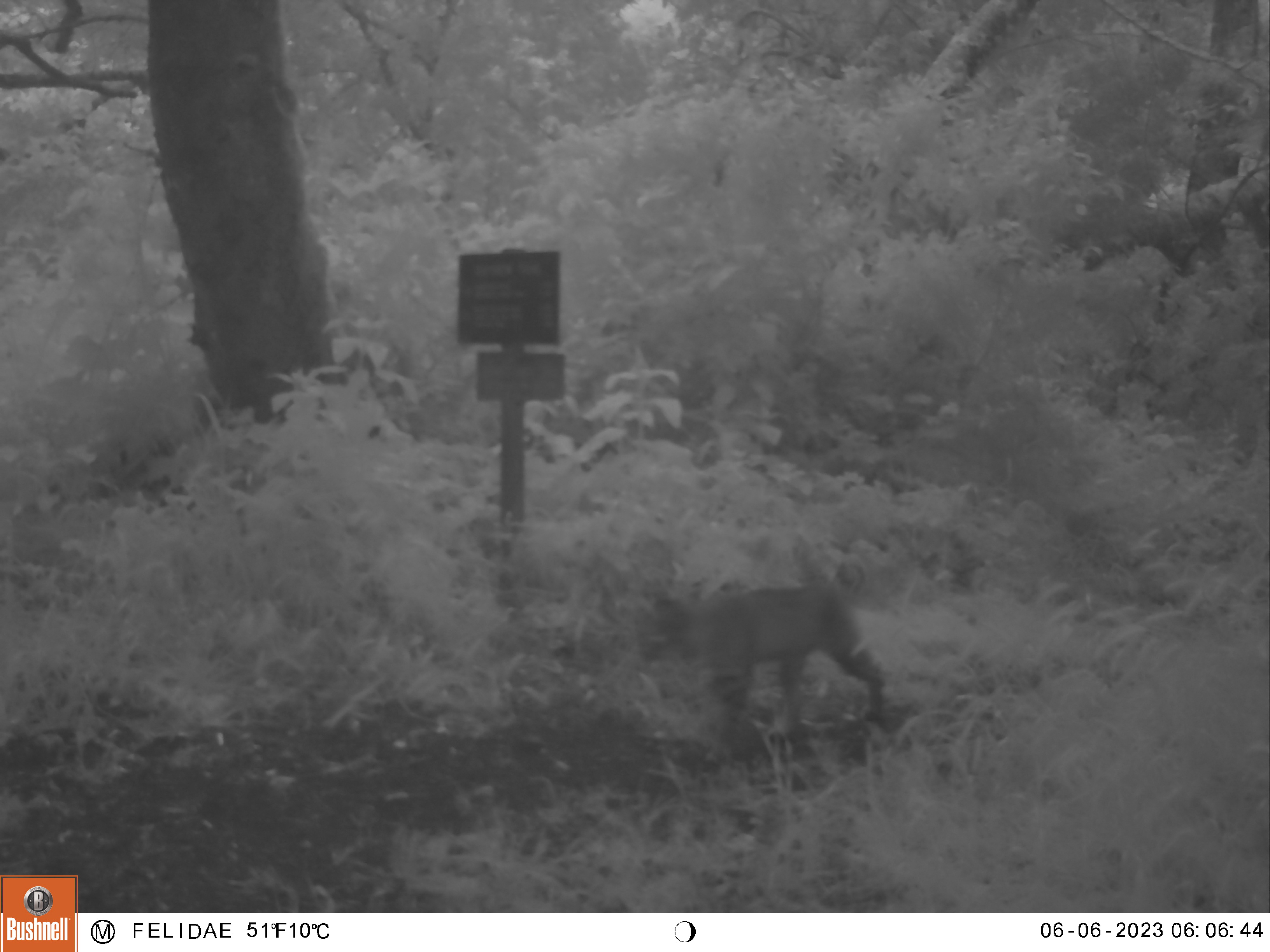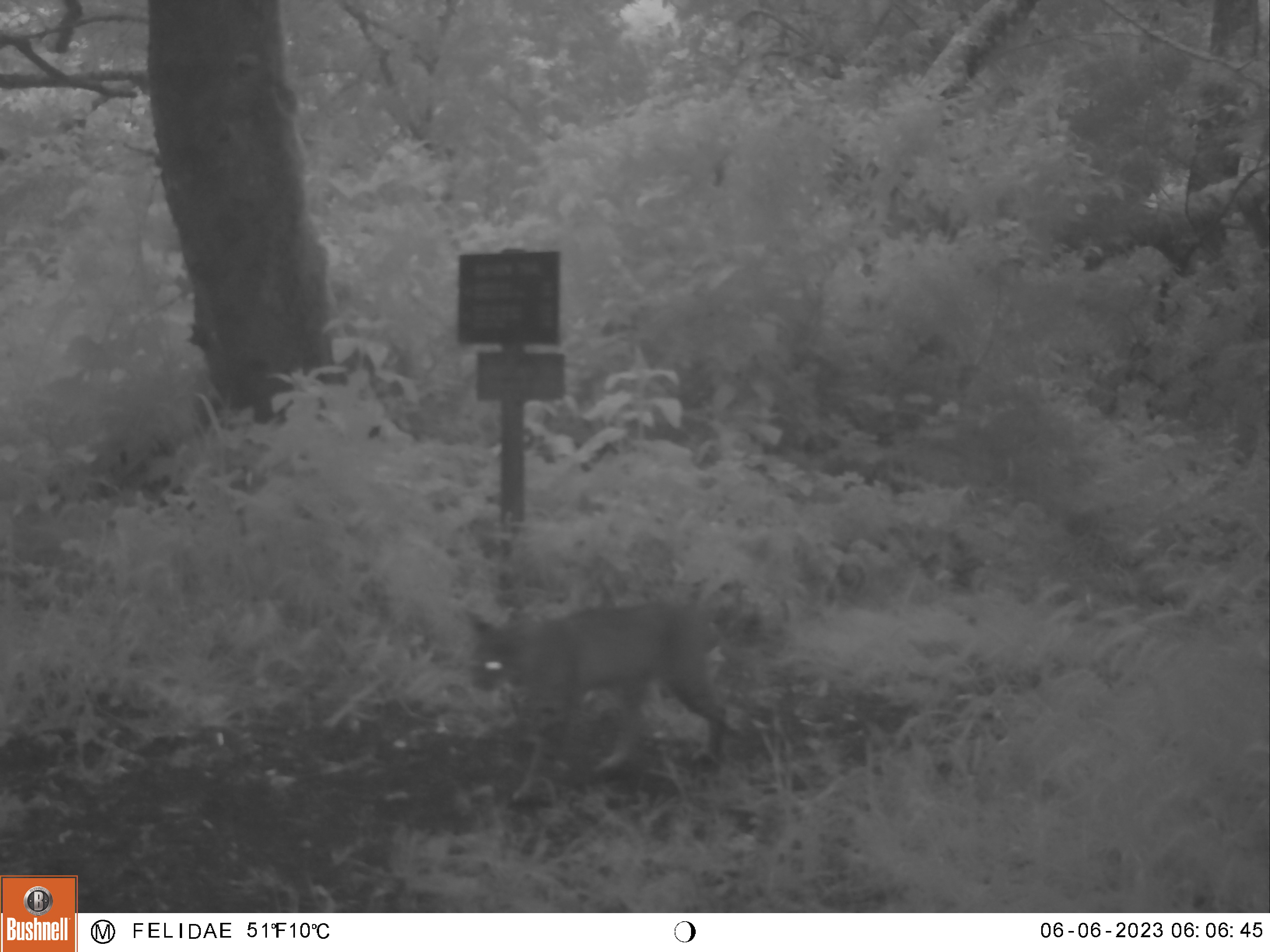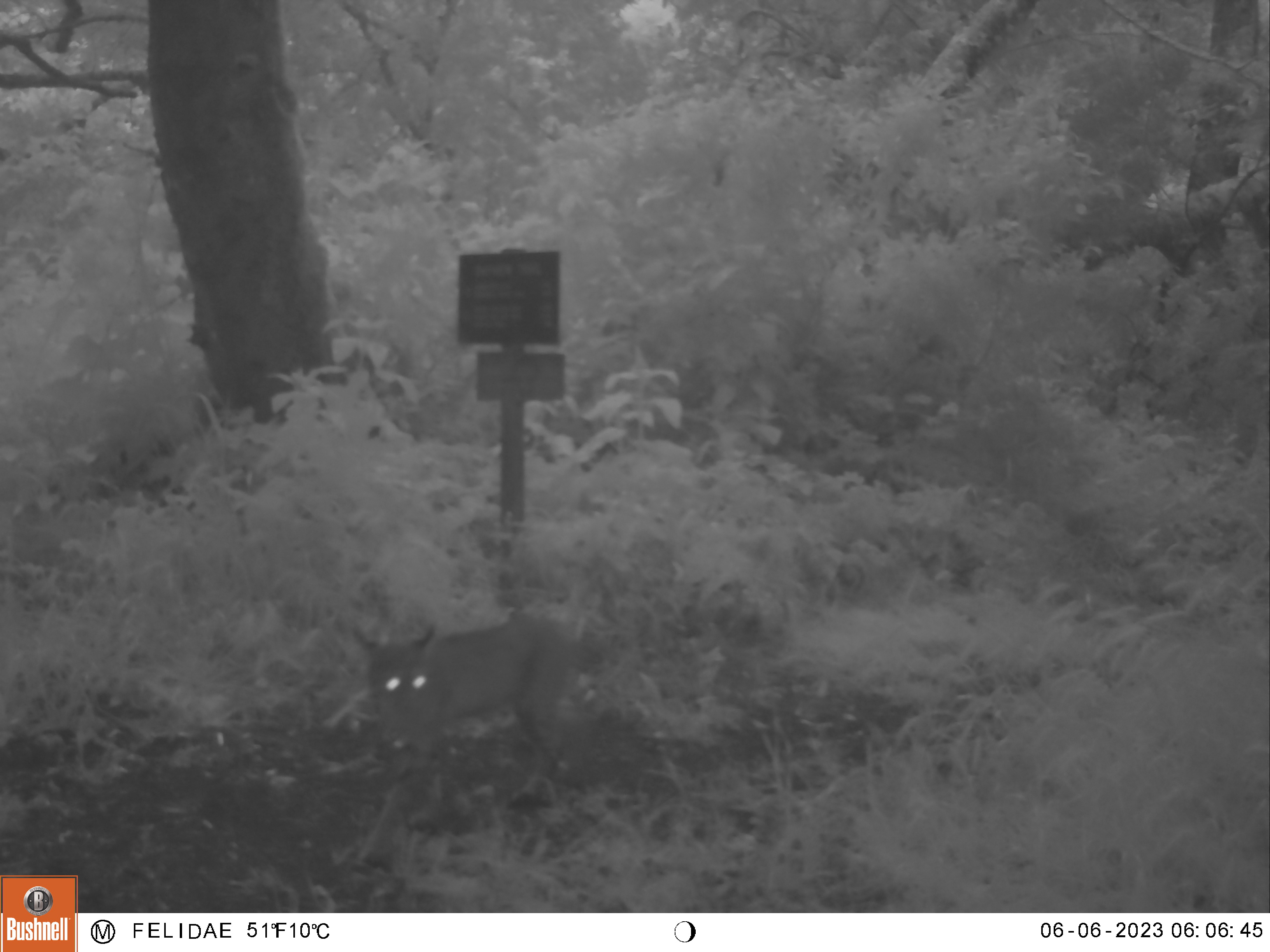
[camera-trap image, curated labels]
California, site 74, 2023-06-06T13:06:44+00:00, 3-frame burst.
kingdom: Animalia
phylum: Chordata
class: Mammalia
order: Carnivora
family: Felidae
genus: Lynx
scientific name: Lynx rufus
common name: bobcat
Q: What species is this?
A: Bobcat (Lynx rufus).